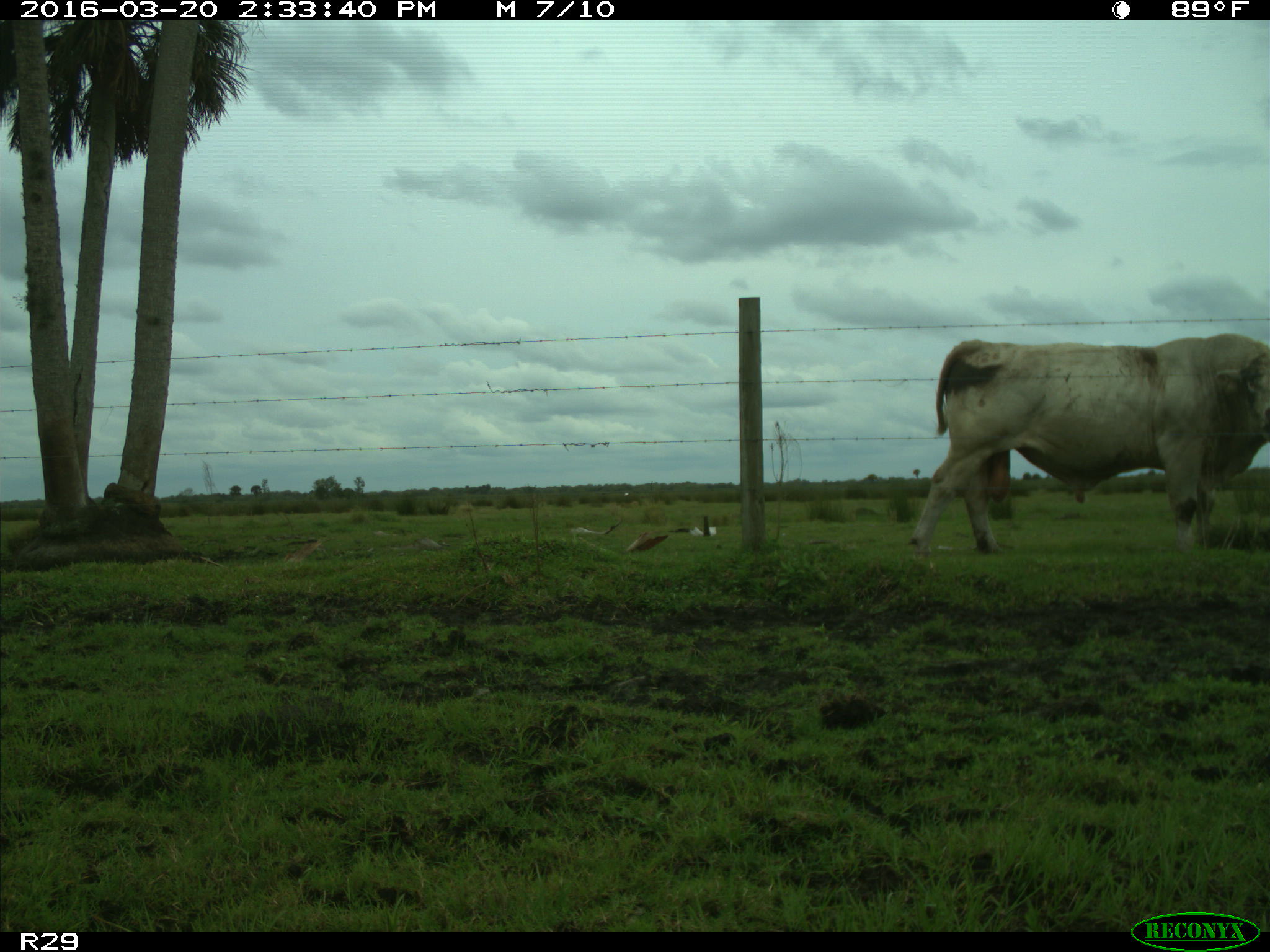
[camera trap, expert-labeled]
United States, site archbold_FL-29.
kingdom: Animalia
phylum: Chordata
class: Mammalia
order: Artiodactyla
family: Bovidae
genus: Bos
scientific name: Bos taurus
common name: domestic cow